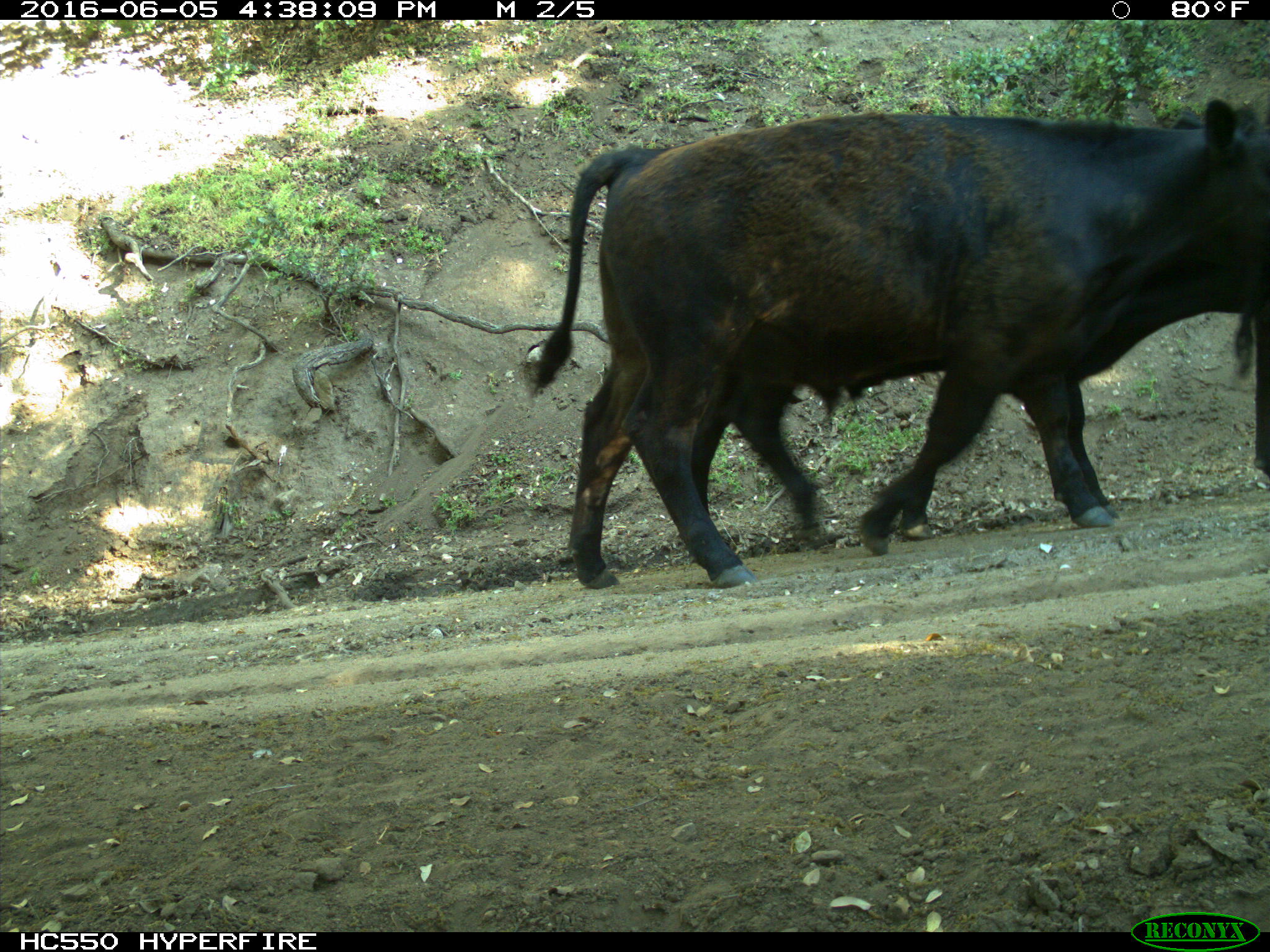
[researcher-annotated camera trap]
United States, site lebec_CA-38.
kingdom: Animalia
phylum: Chordata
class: Mammalia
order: Artiodactyla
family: Bovidae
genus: Bos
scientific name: Bos taurus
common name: domestic cow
Bos taurus (domestic cow).